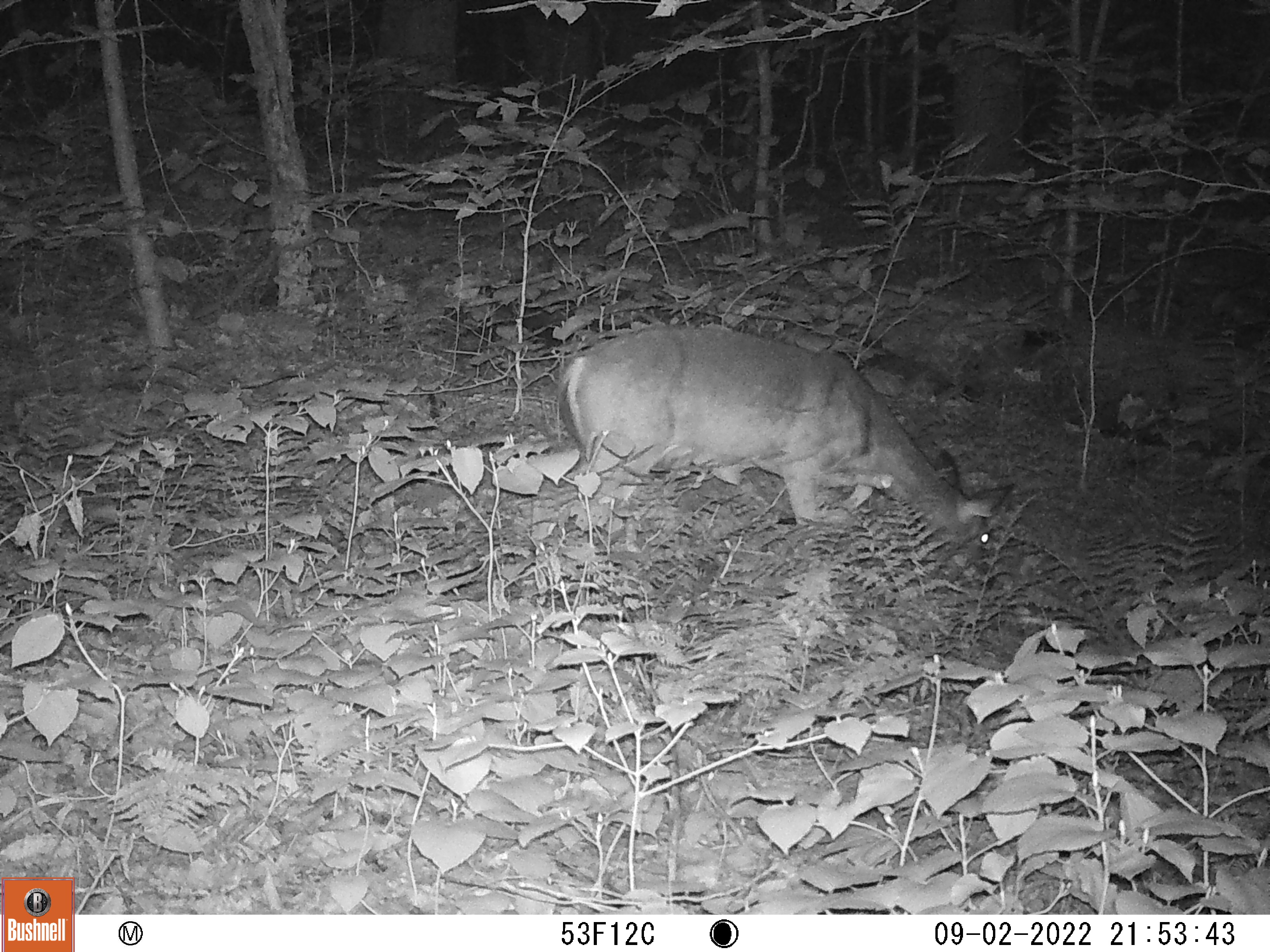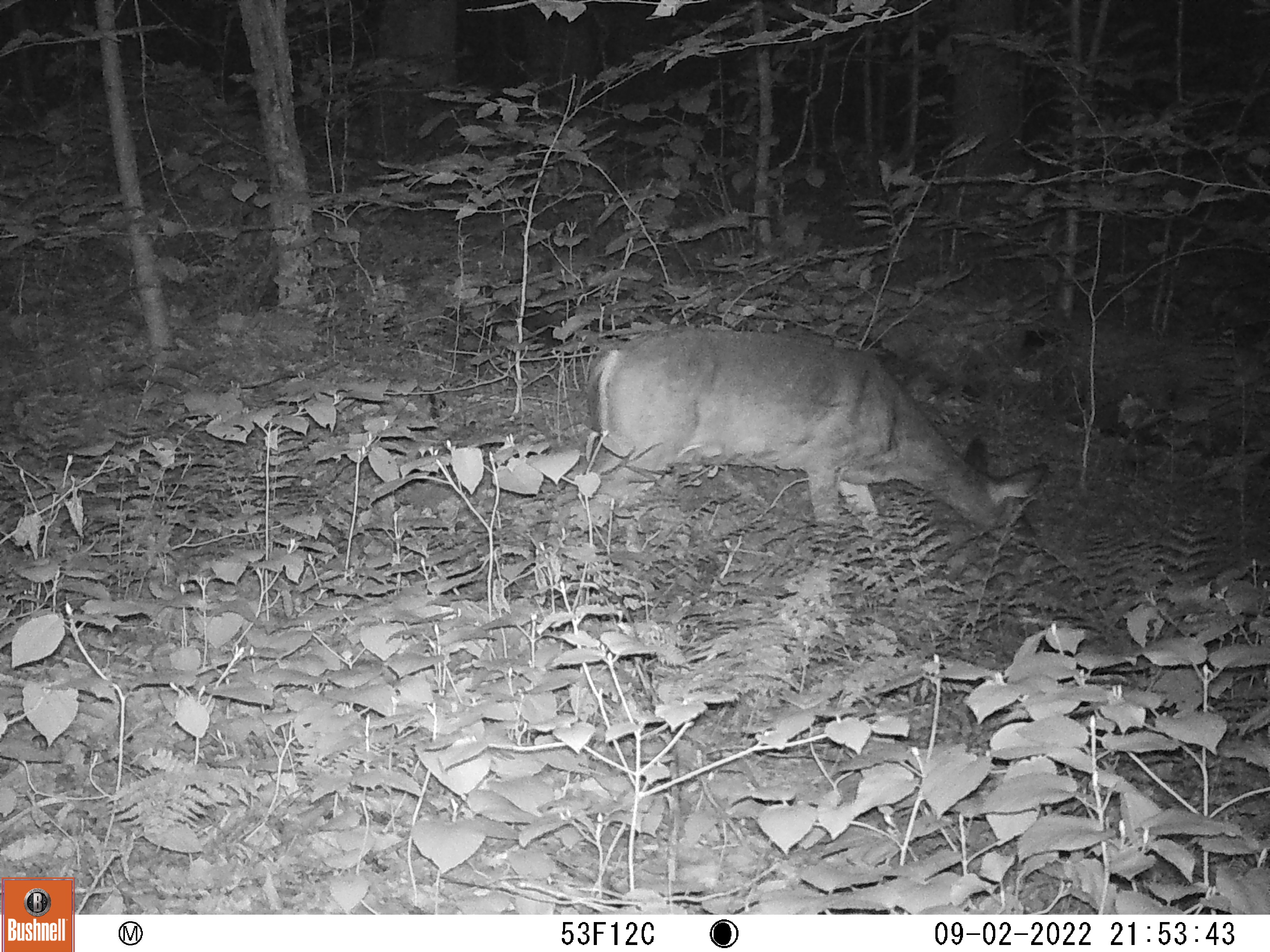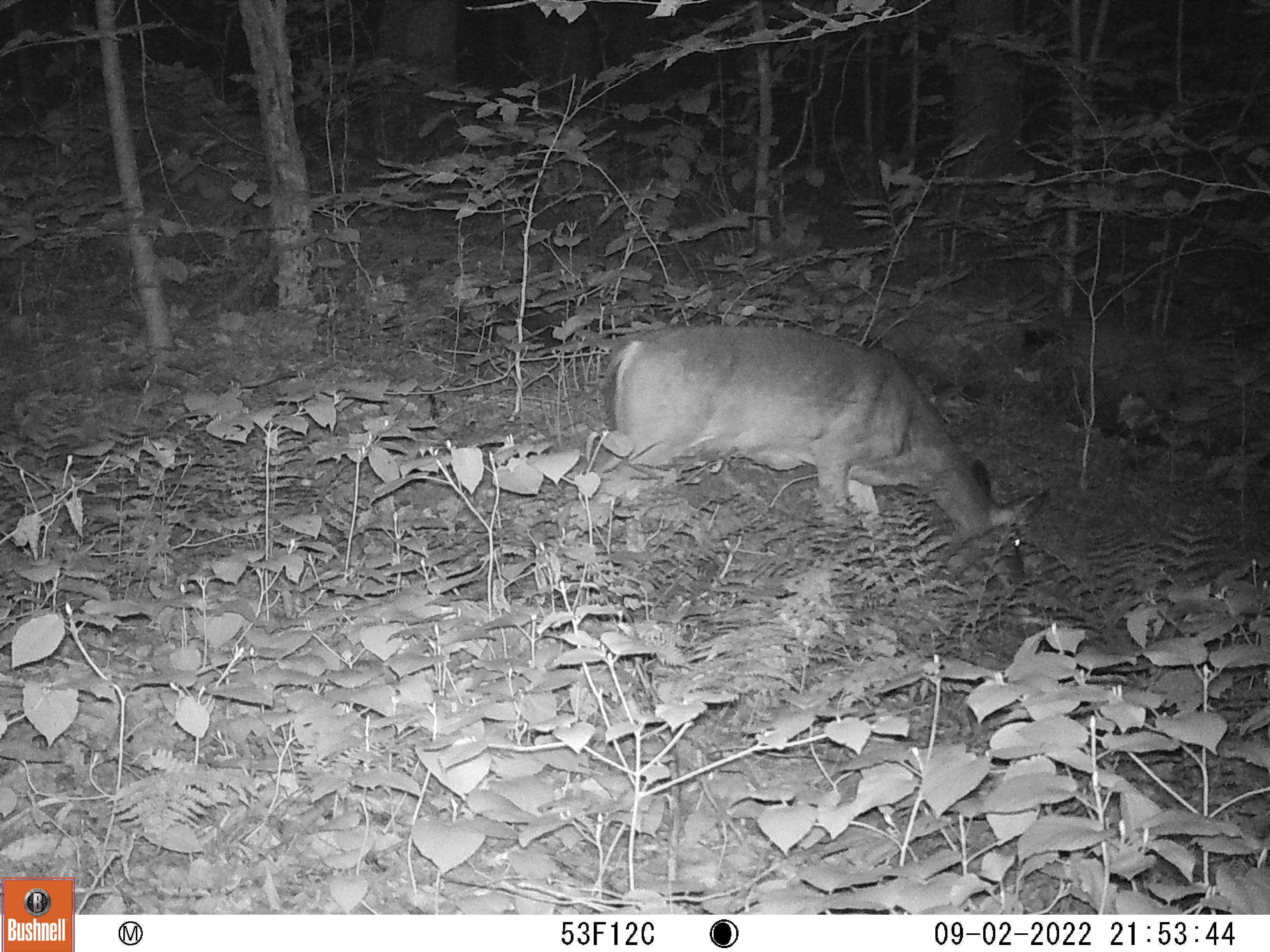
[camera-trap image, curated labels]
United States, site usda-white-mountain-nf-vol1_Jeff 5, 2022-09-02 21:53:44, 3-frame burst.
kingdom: Animalia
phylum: Chordata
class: Mammalia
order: Artiodactyla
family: Cervidae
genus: Odocoileus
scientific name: Odocoileus virginianus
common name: white-tailed deer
White-tailed deer (Odocoileus virginianus).